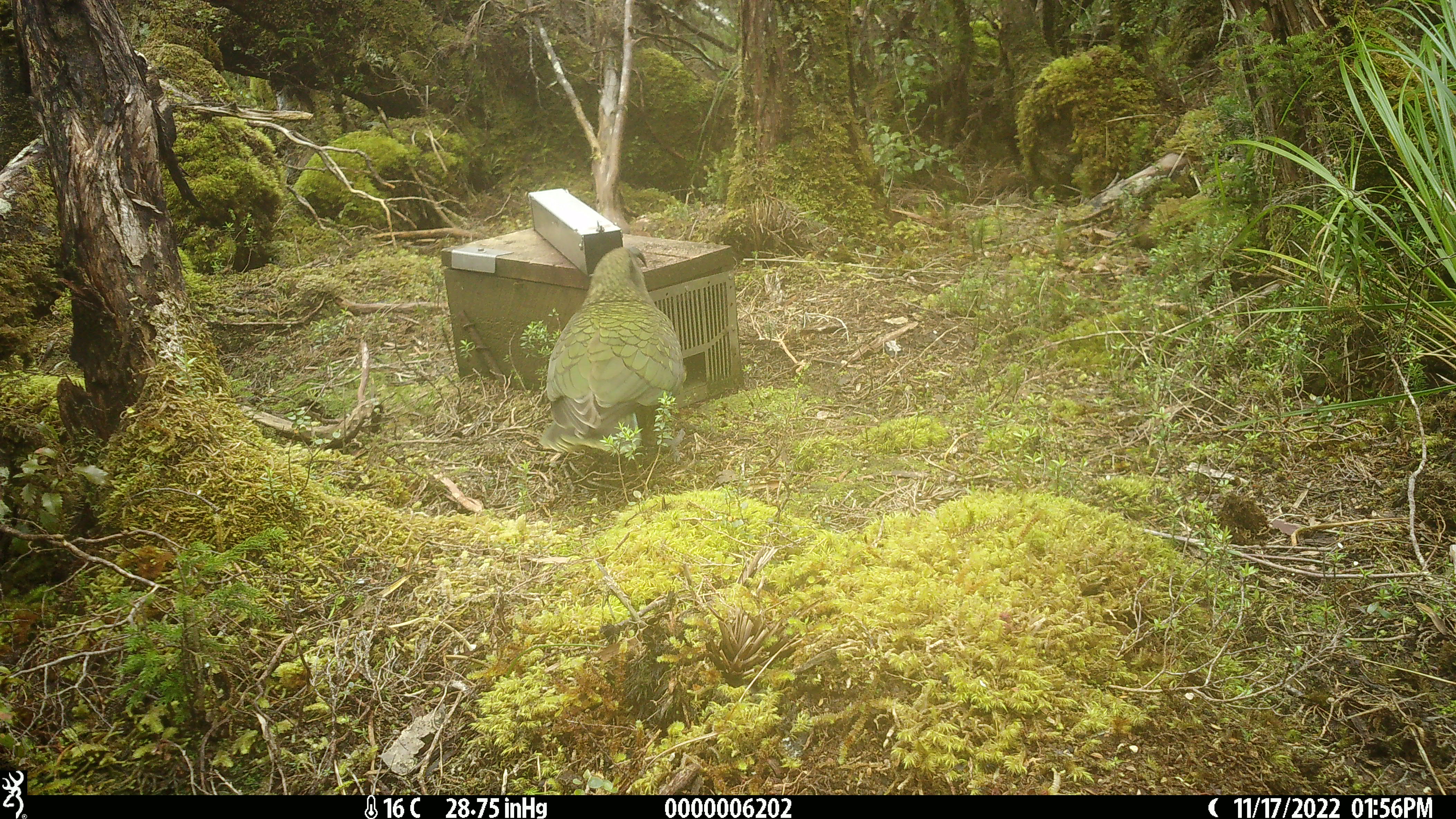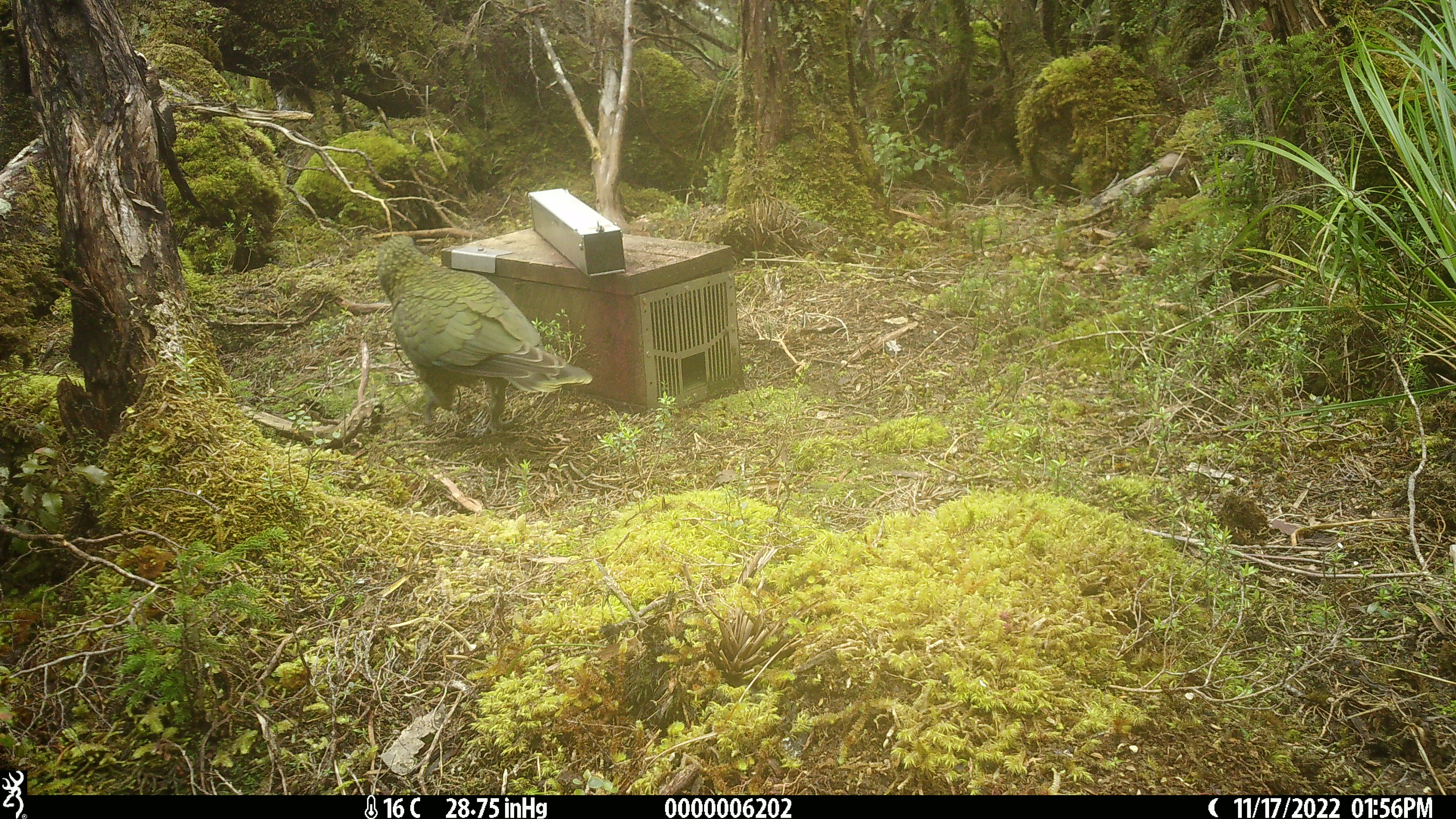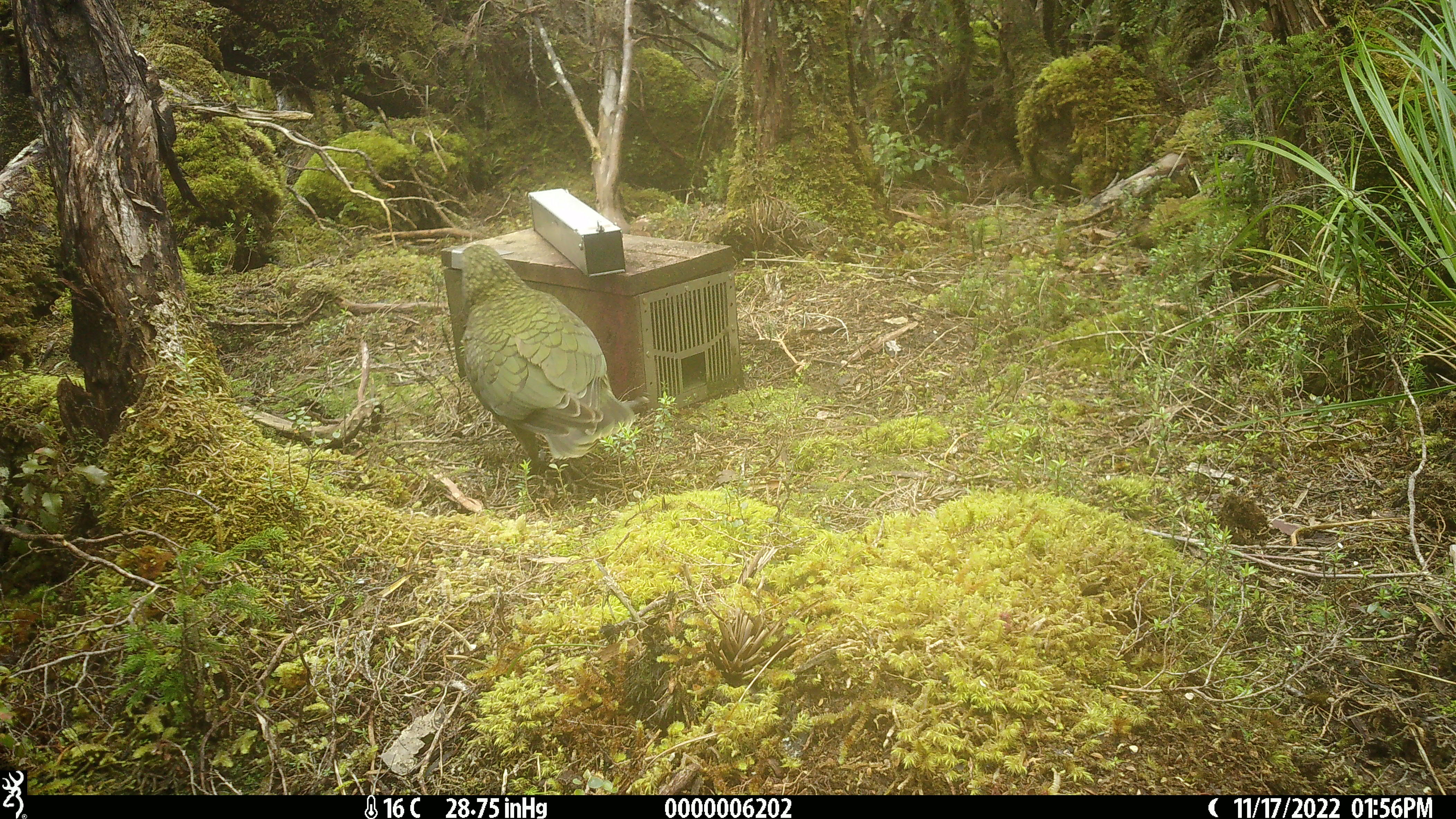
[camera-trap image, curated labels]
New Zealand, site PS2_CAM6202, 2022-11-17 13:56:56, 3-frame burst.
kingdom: Animalia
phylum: Chordata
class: Aves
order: Psittaciformes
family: Strigopidae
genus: Nestor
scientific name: Nestor notabilis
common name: kea